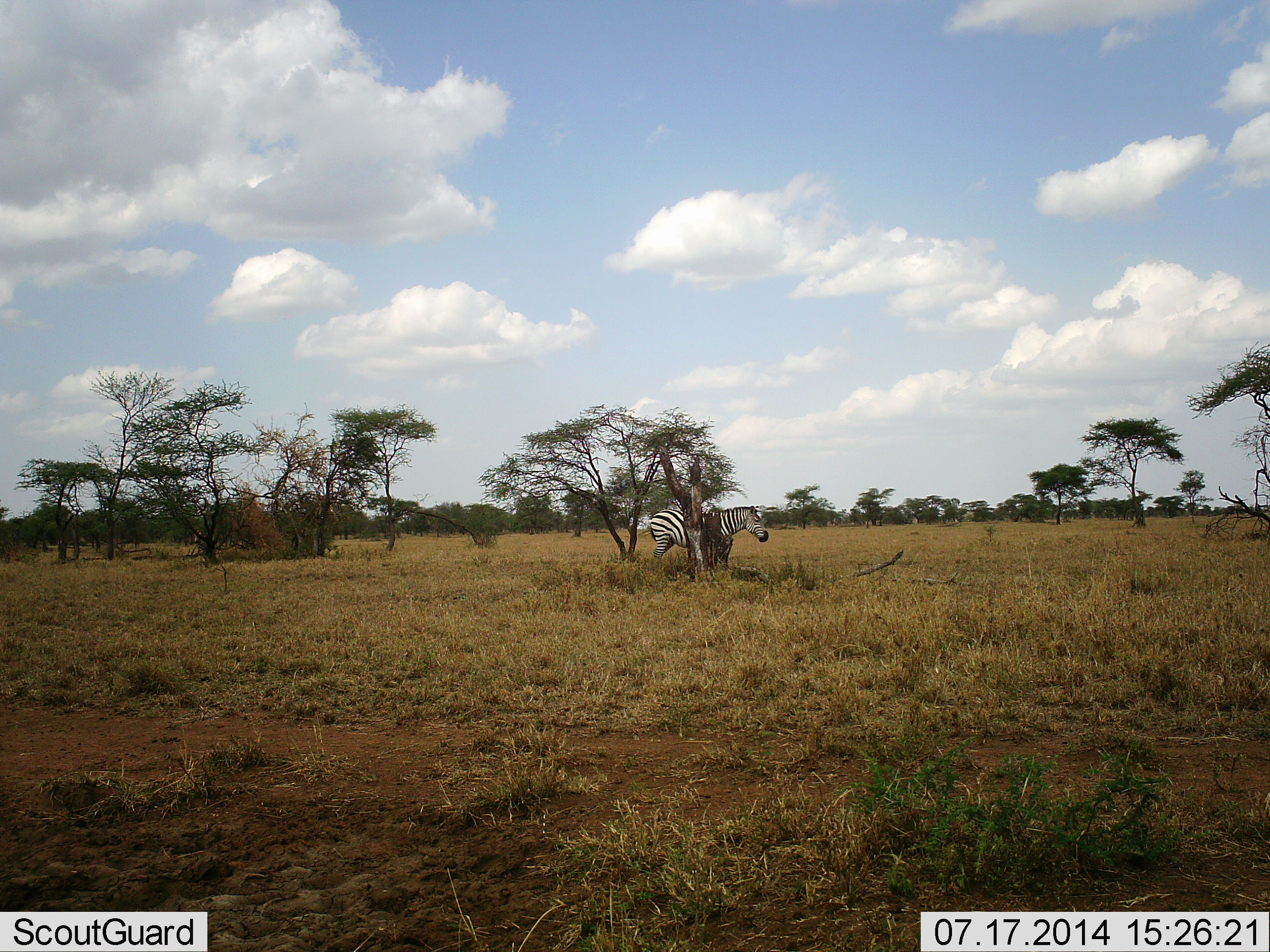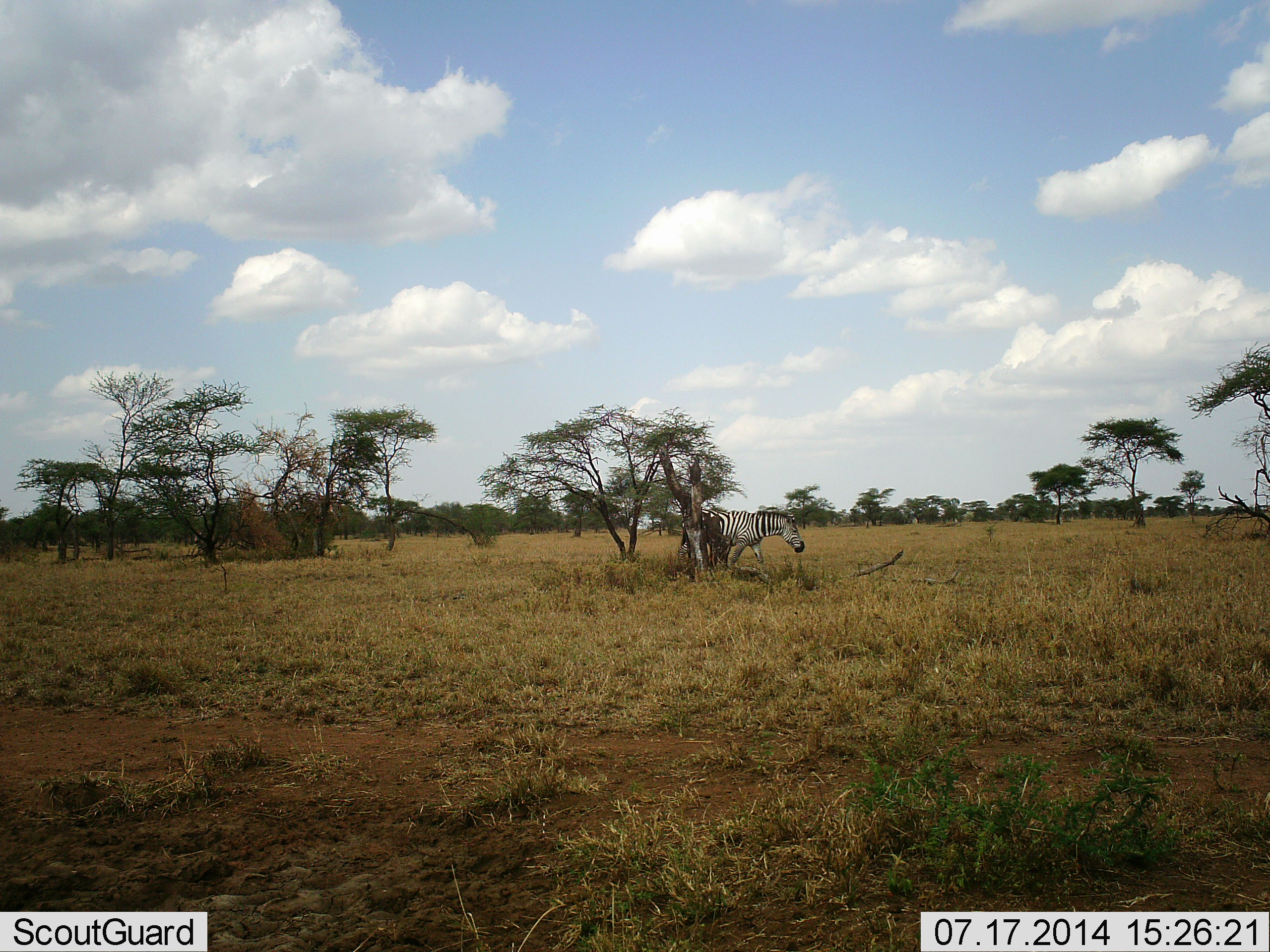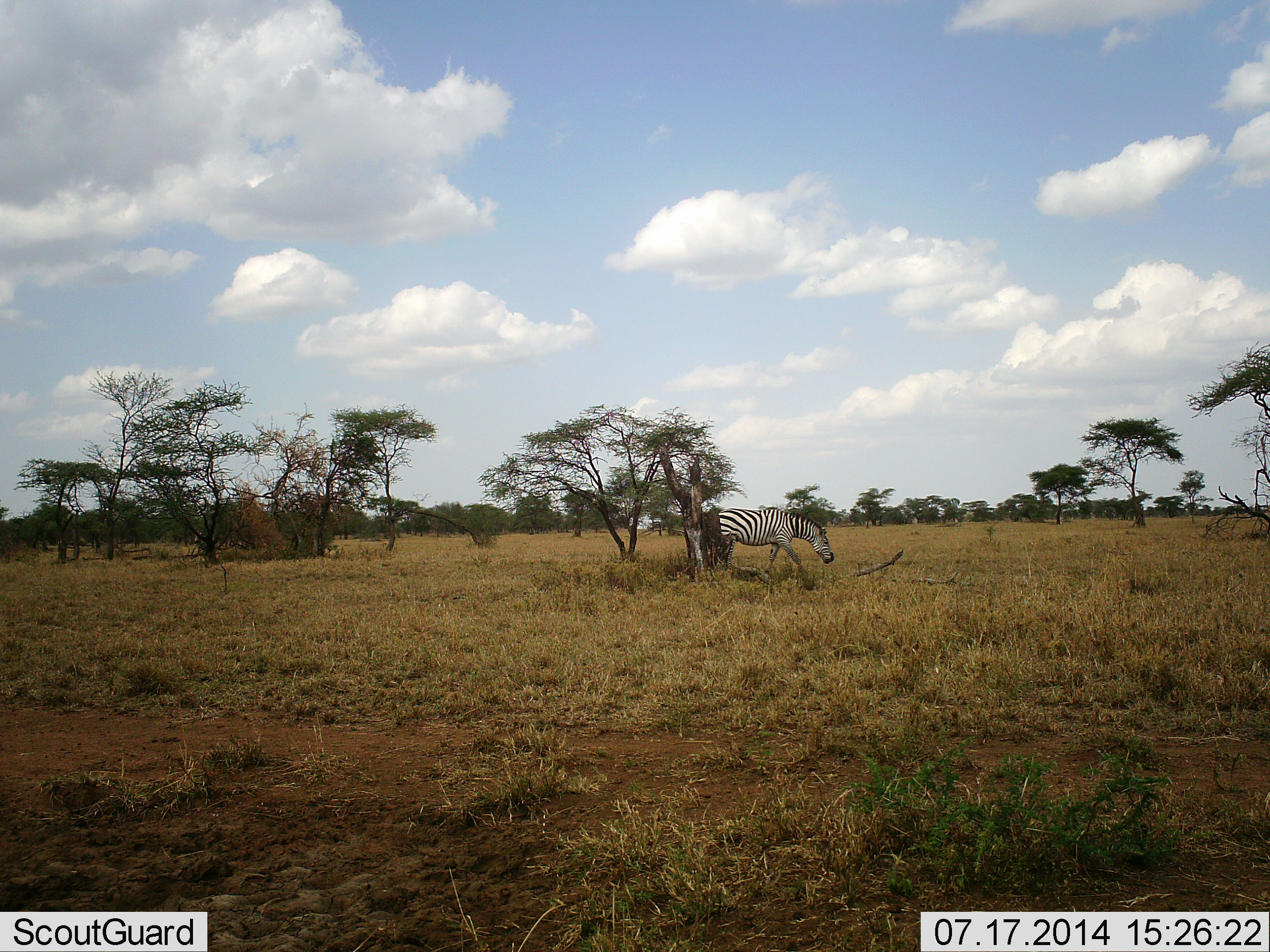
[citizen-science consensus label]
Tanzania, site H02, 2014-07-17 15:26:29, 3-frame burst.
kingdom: Animalia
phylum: Chordata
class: Mammalia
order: Perissodactyla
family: Equidae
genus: Equus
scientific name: Equus quagga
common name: plains zebra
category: zebra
Zebra (plains zebra) (Equus quagga), count 1. Behavior (volunteer vote fractions): standing 10%, resting 0%, moving 90%, interacting 0%. Young present (vote fraction): 0%. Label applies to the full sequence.